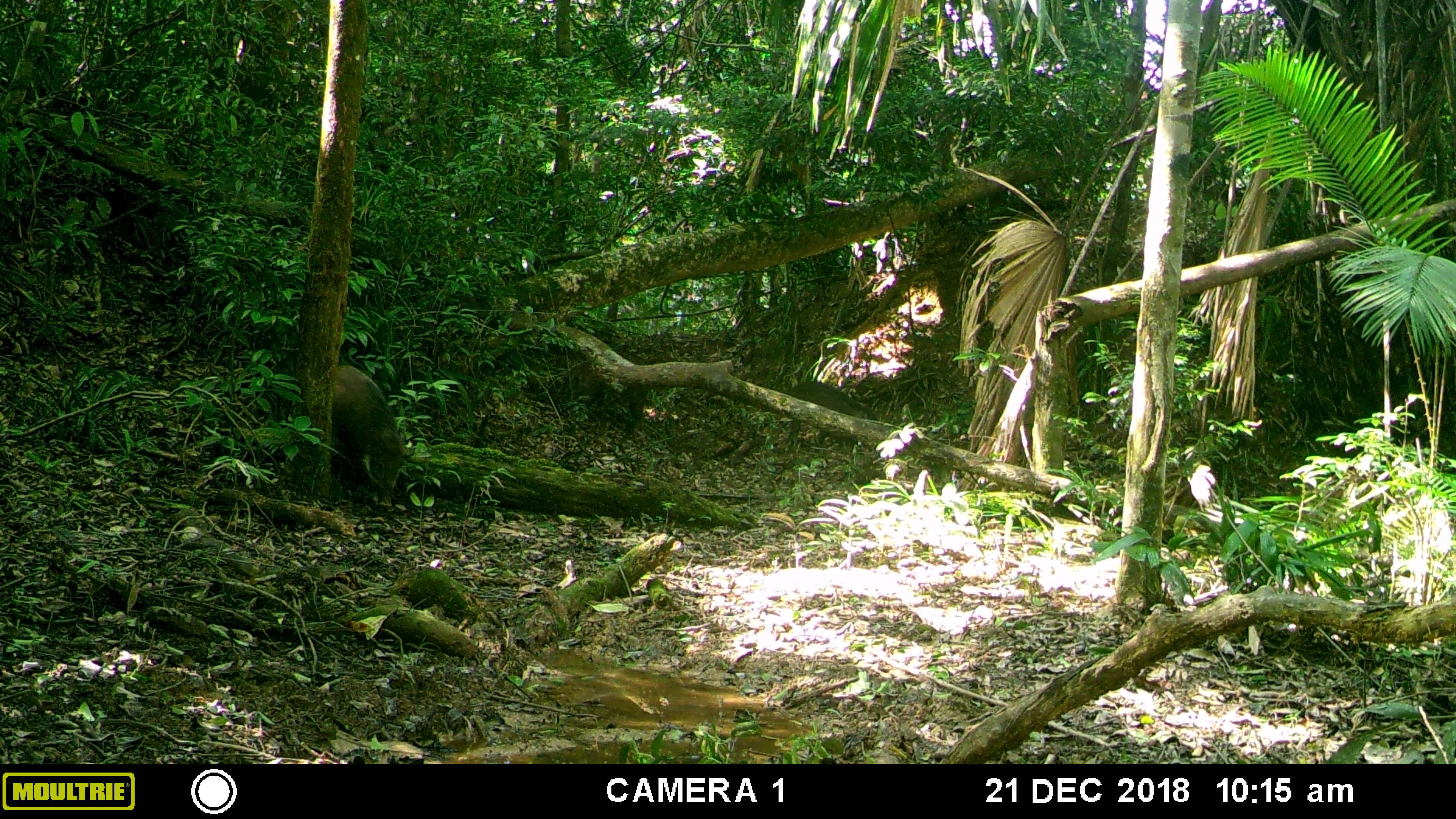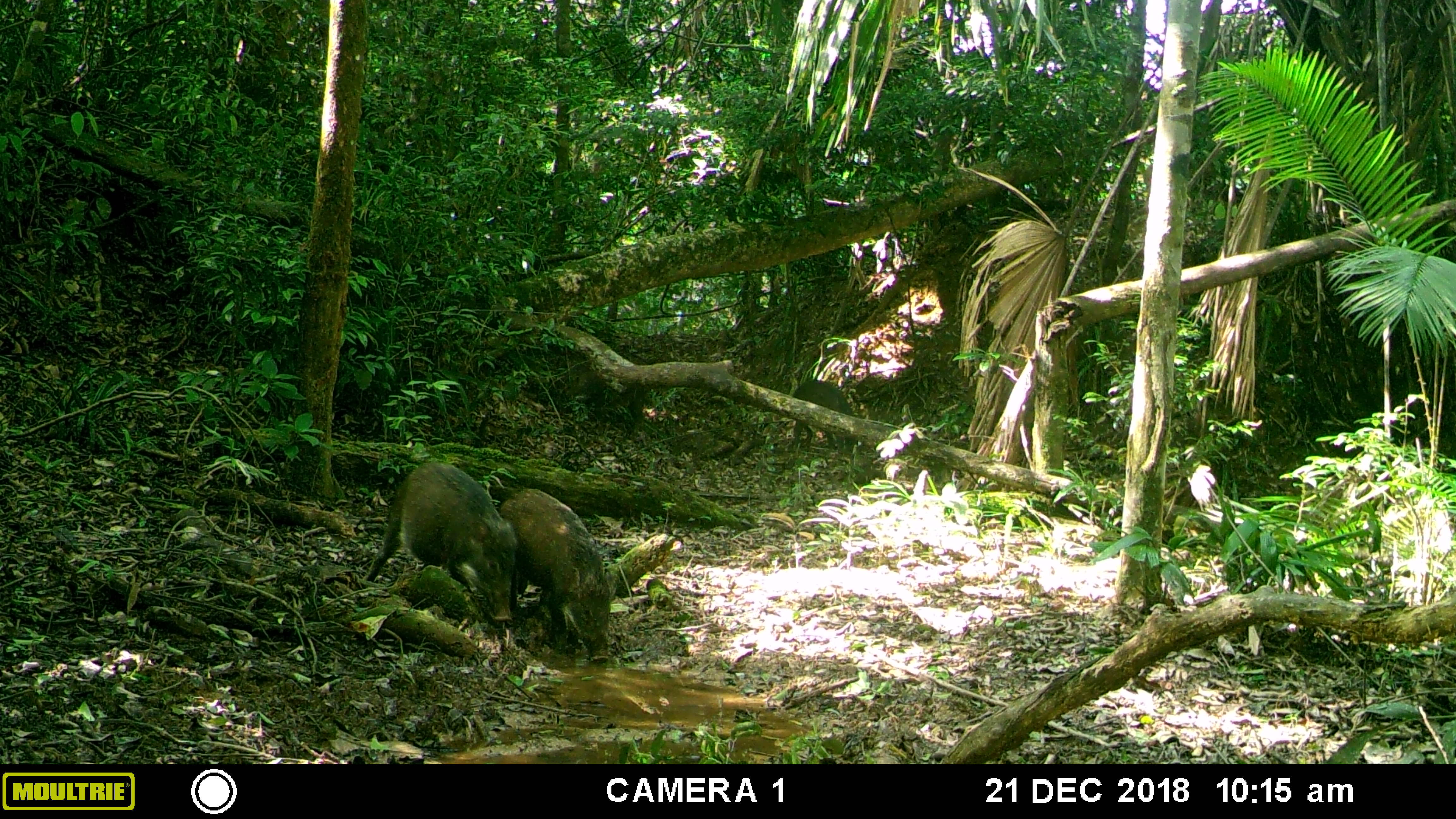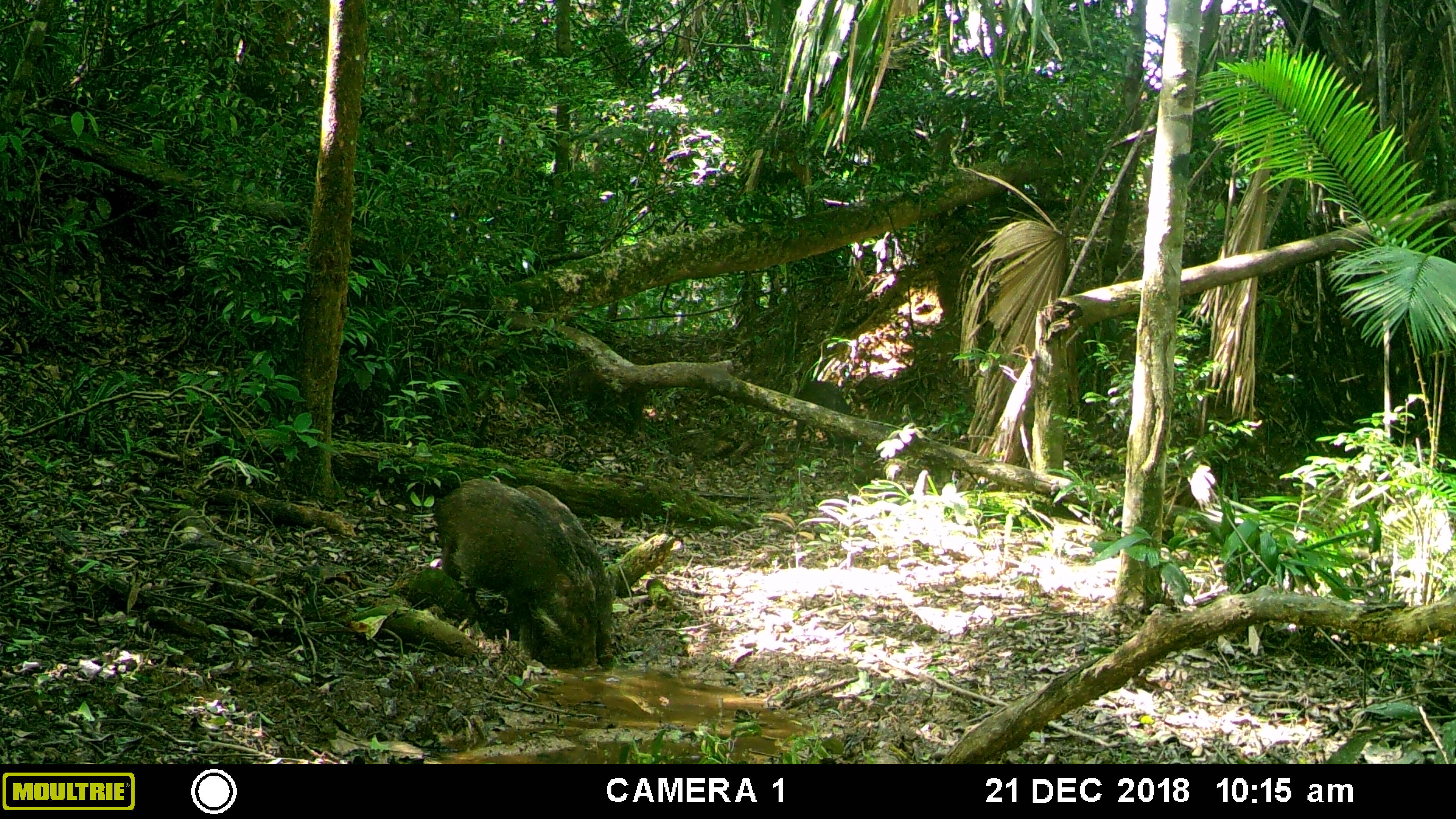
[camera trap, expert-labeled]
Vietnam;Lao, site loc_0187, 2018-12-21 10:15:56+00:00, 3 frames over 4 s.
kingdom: Animalia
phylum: Chordata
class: Mammalia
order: Artiodactyla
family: Suidae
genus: Sus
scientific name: Sus scrofa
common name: eurasian wild pig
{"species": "eurasian wild pig (Sus scrofa)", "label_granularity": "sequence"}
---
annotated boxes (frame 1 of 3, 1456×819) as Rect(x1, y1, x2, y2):
eurasian wild pig: Rect(332, 363, 407, 507); Rect(783, 380, 877, 453)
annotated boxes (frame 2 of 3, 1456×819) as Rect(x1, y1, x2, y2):
eurasian wild pig: Rect(362, 462, 519, 623); Rect(499, 488, 617, 663); Rect(792, 380, 855, 454)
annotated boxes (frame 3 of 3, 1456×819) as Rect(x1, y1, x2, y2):
eurasian wild pig: Rect(431, 476, 598, 672); Rect(515, 484, 614, 664); Rect(793, 381, 852, 455)